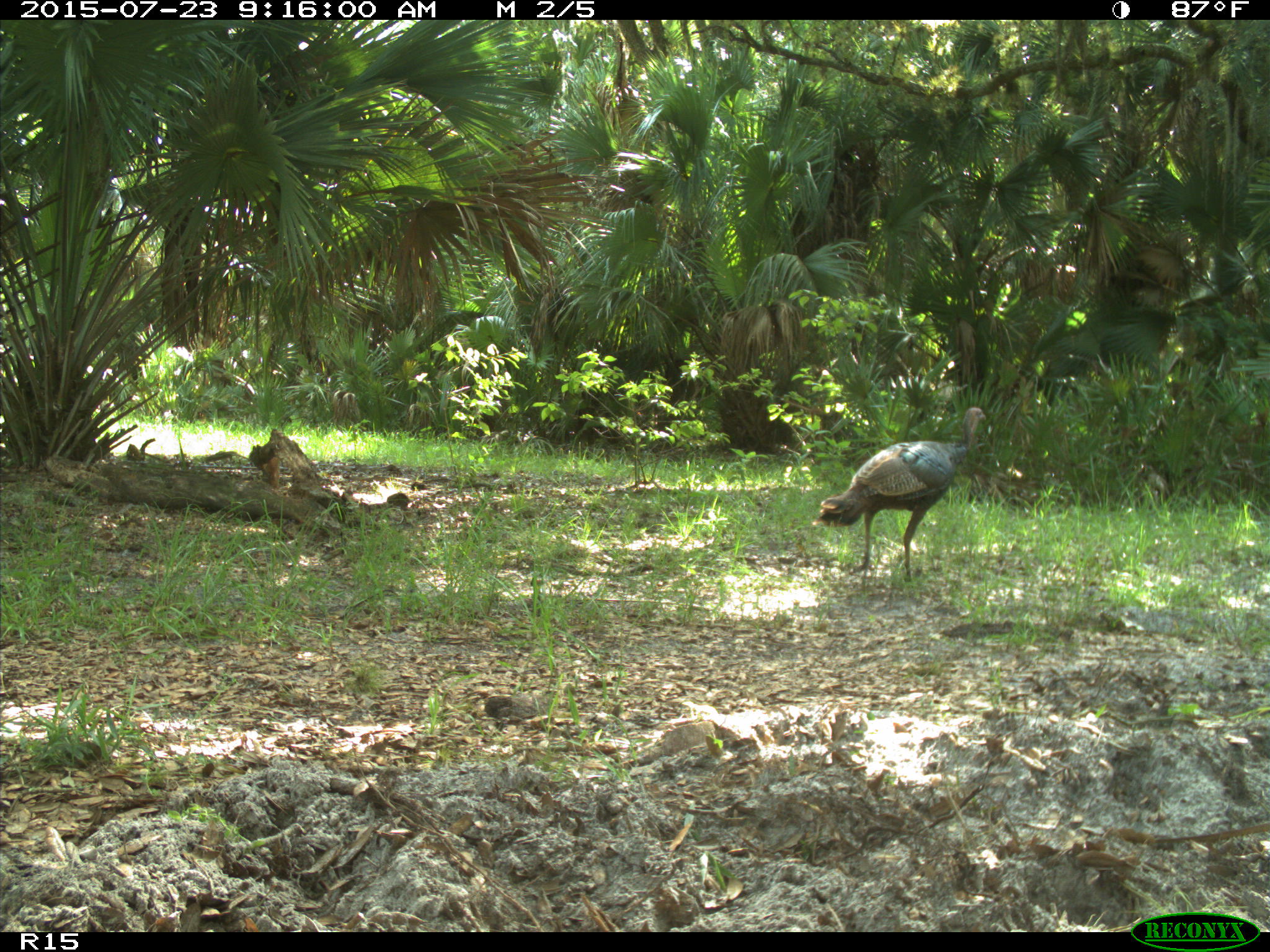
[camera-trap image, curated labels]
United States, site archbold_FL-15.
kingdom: Animalia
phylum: Chordata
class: Aves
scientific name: Aves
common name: birds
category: unidentified bird